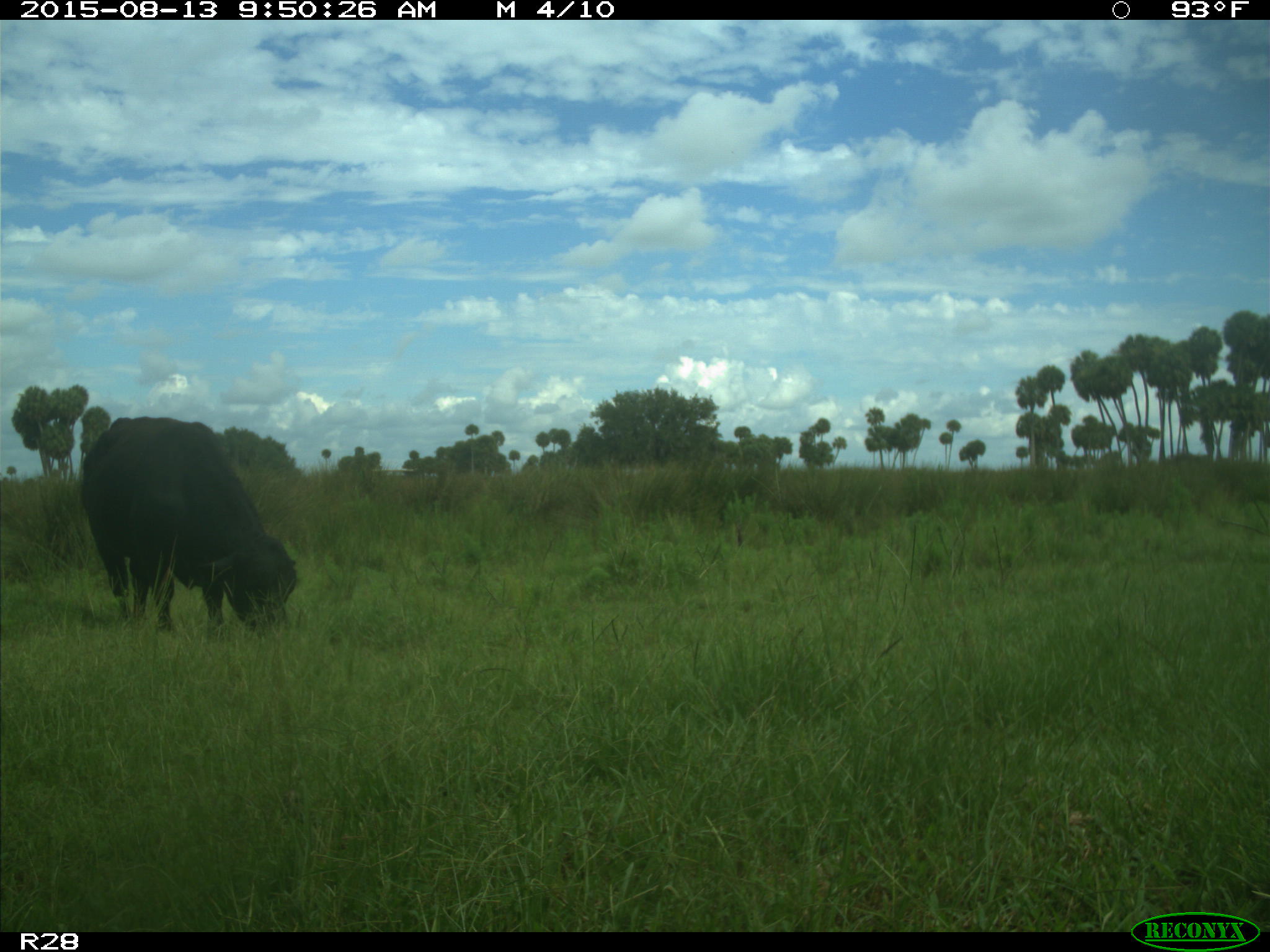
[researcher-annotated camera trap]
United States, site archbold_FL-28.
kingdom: Animalia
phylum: Chordata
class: Mammalia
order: Artiodactyla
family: Bovidae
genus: Bos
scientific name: Bos taurus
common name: domestic cow